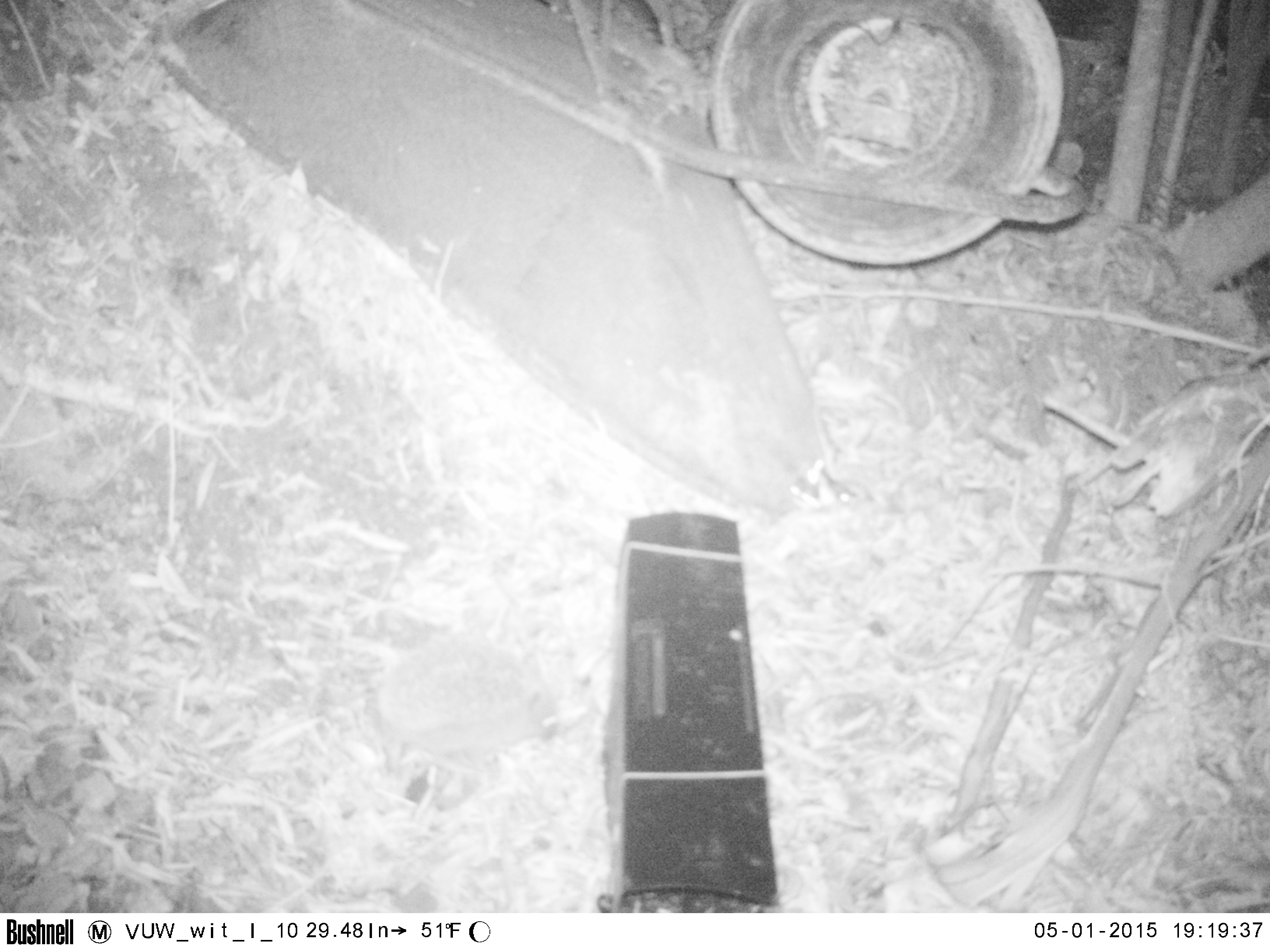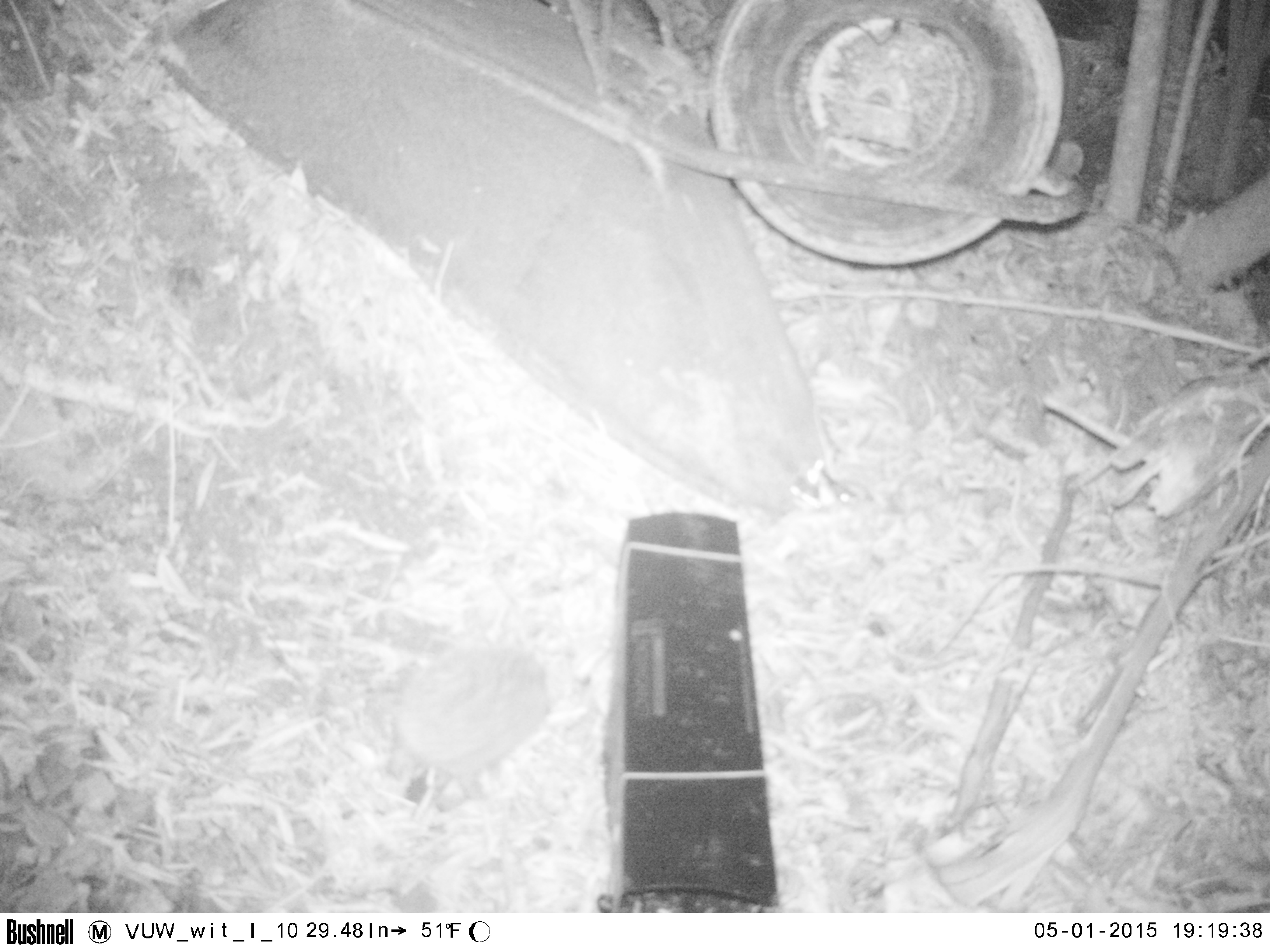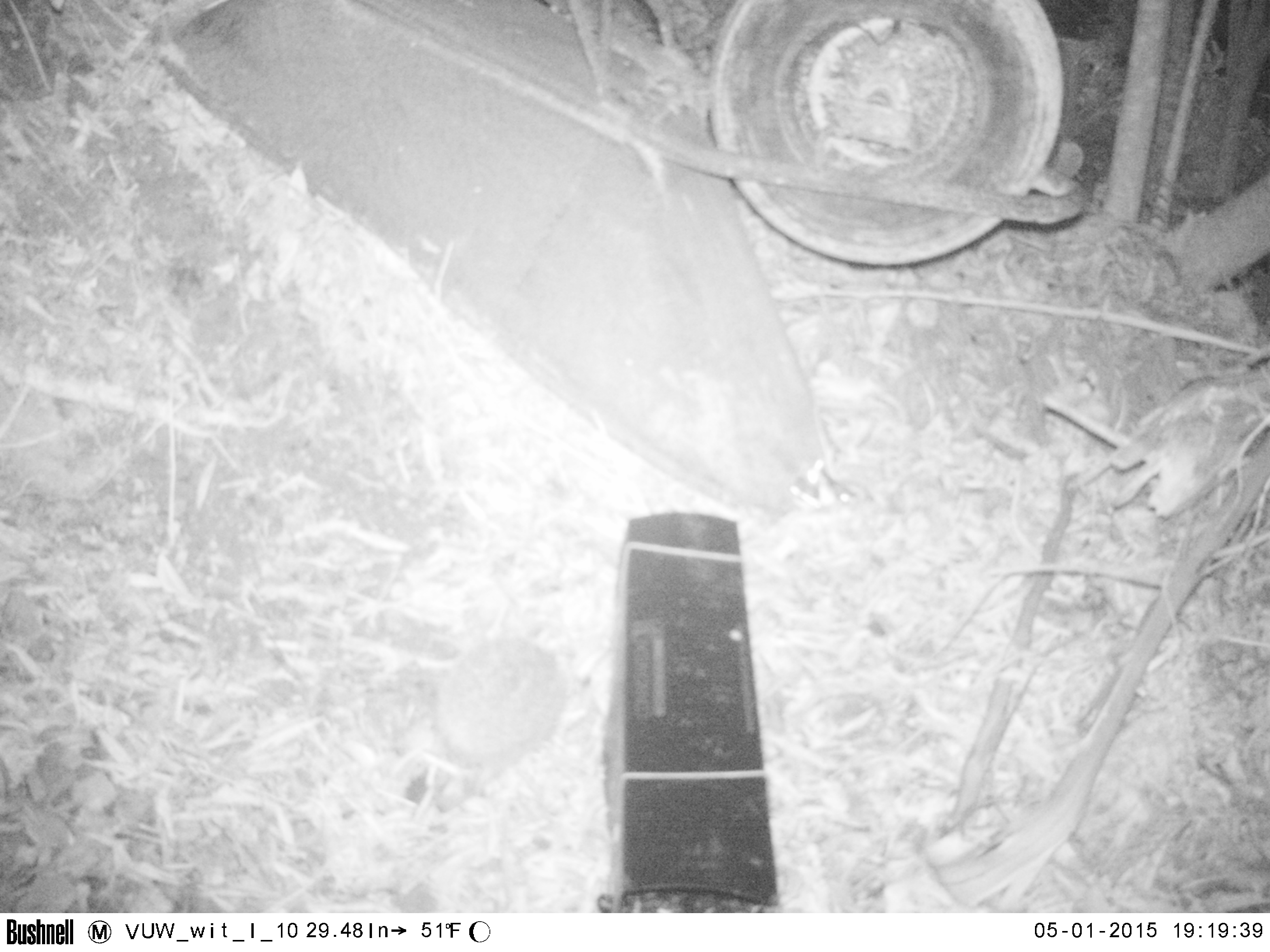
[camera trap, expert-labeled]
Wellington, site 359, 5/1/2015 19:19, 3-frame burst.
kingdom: Animalia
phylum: Chordata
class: Mammalia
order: Eulipotyphla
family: Erinaceidae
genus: Erinaceus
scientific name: Erinaceus europaeus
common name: hedgehog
Hedgehog (Erinaceus europaeus).